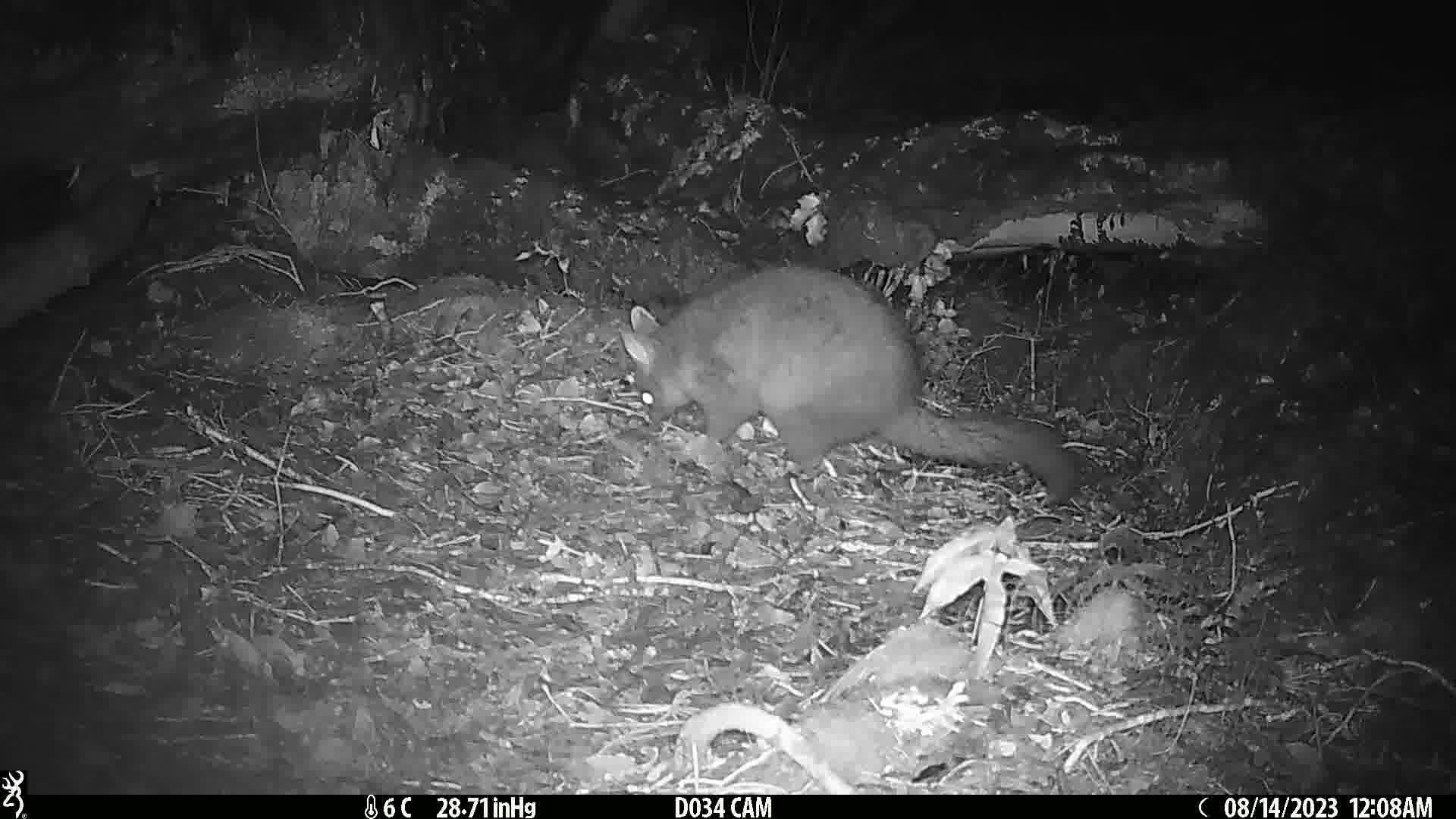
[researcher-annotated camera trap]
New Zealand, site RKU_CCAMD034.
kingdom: Animalia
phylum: Chordata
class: Mammalia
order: Diprotodontia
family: Phalangeridae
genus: Trichosurus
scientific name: Trichosurus vulpecula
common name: common brushtail possum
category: possum